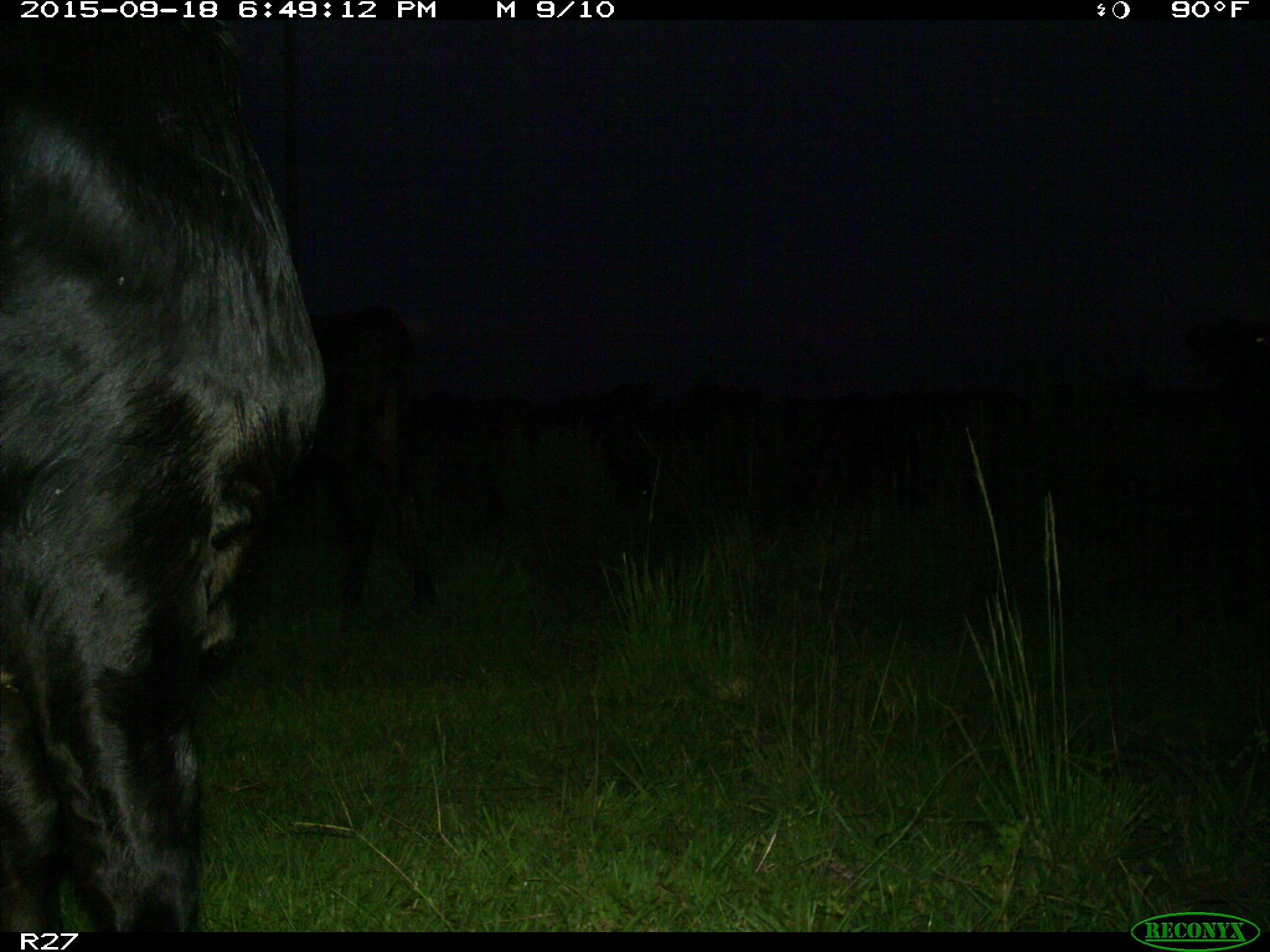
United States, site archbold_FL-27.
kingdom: Animalia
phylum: Chordata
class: Mammalia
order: Artiodactyla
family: Bovidae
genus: Bos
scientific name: Bos taurus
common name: domestic cow